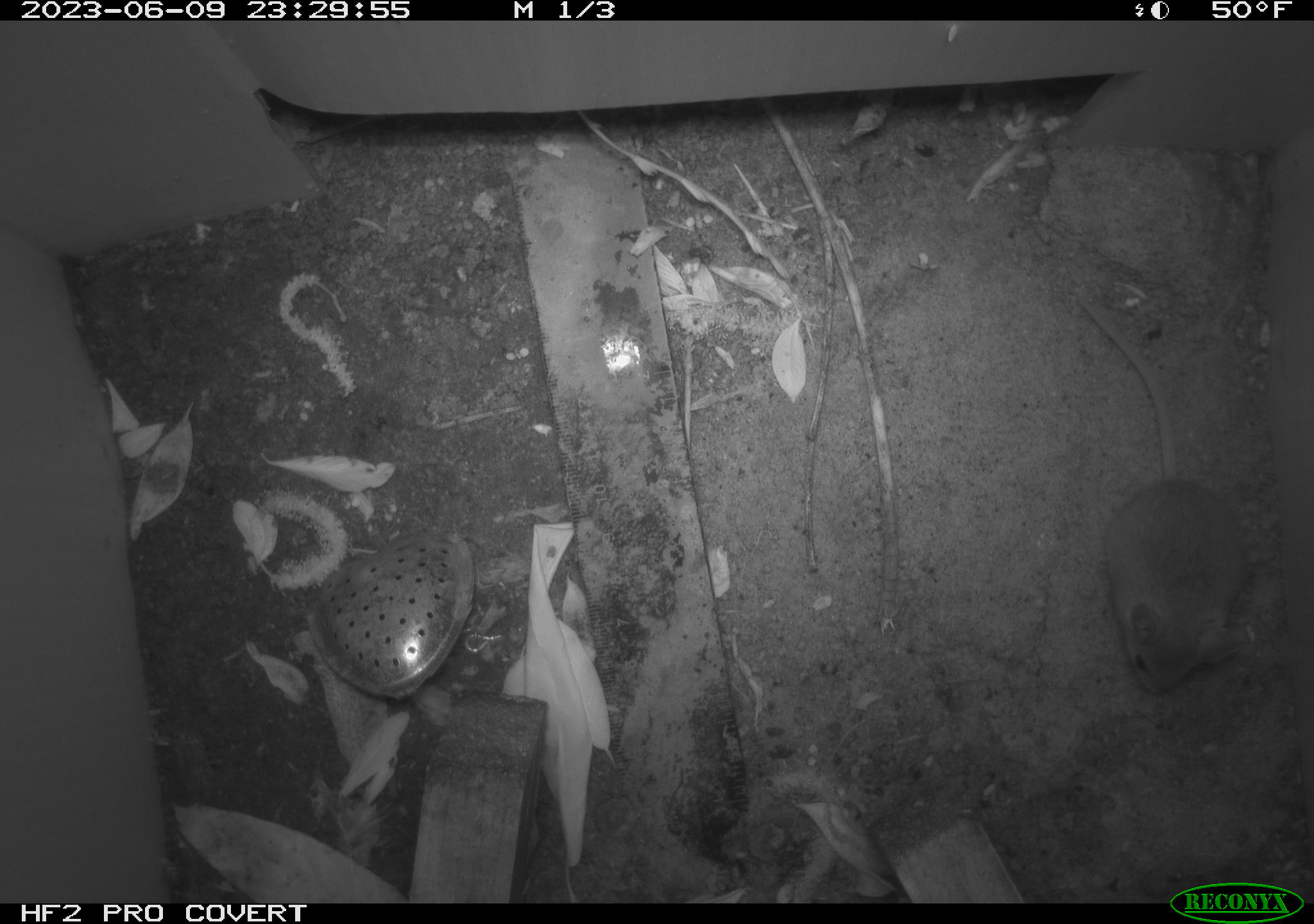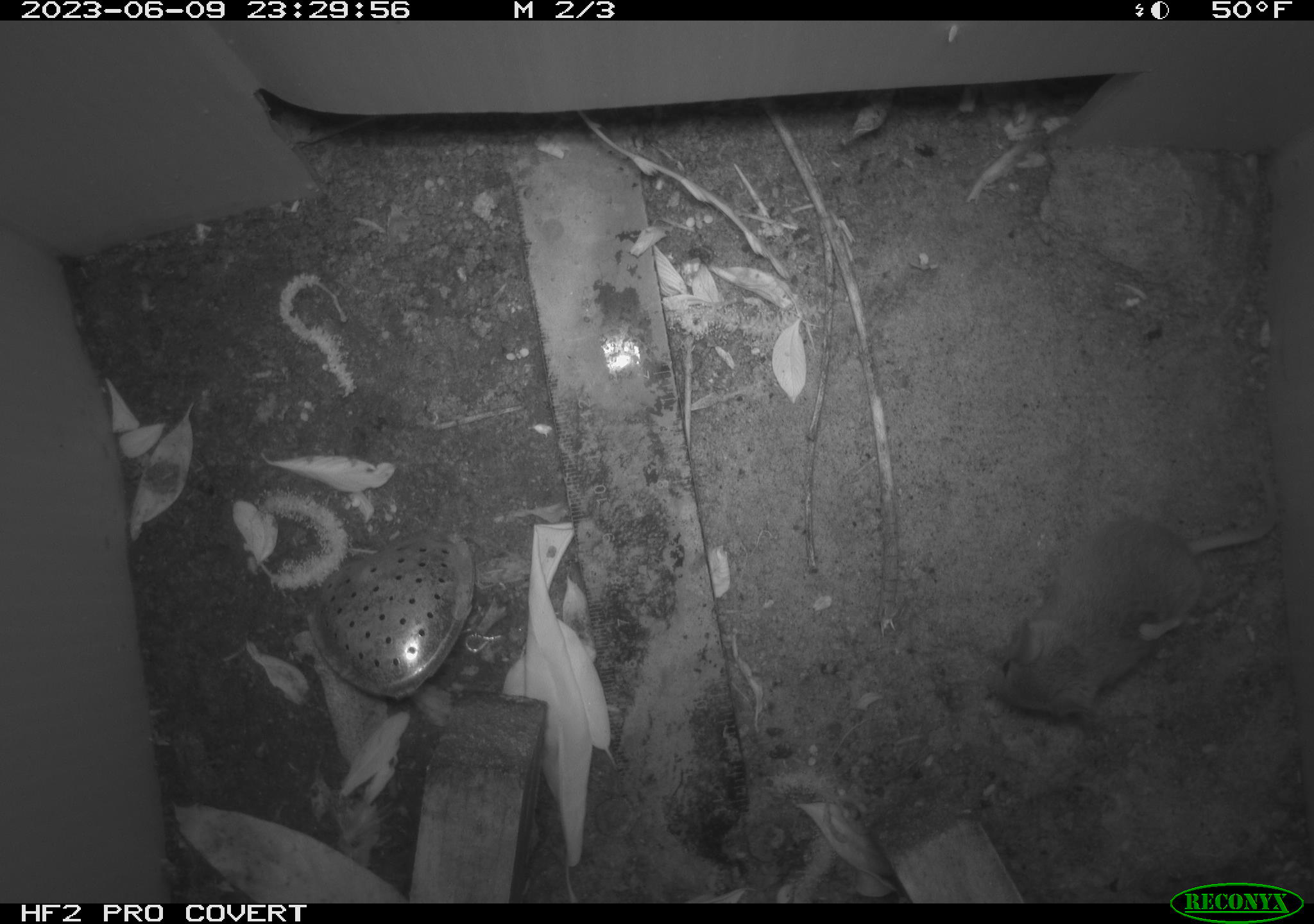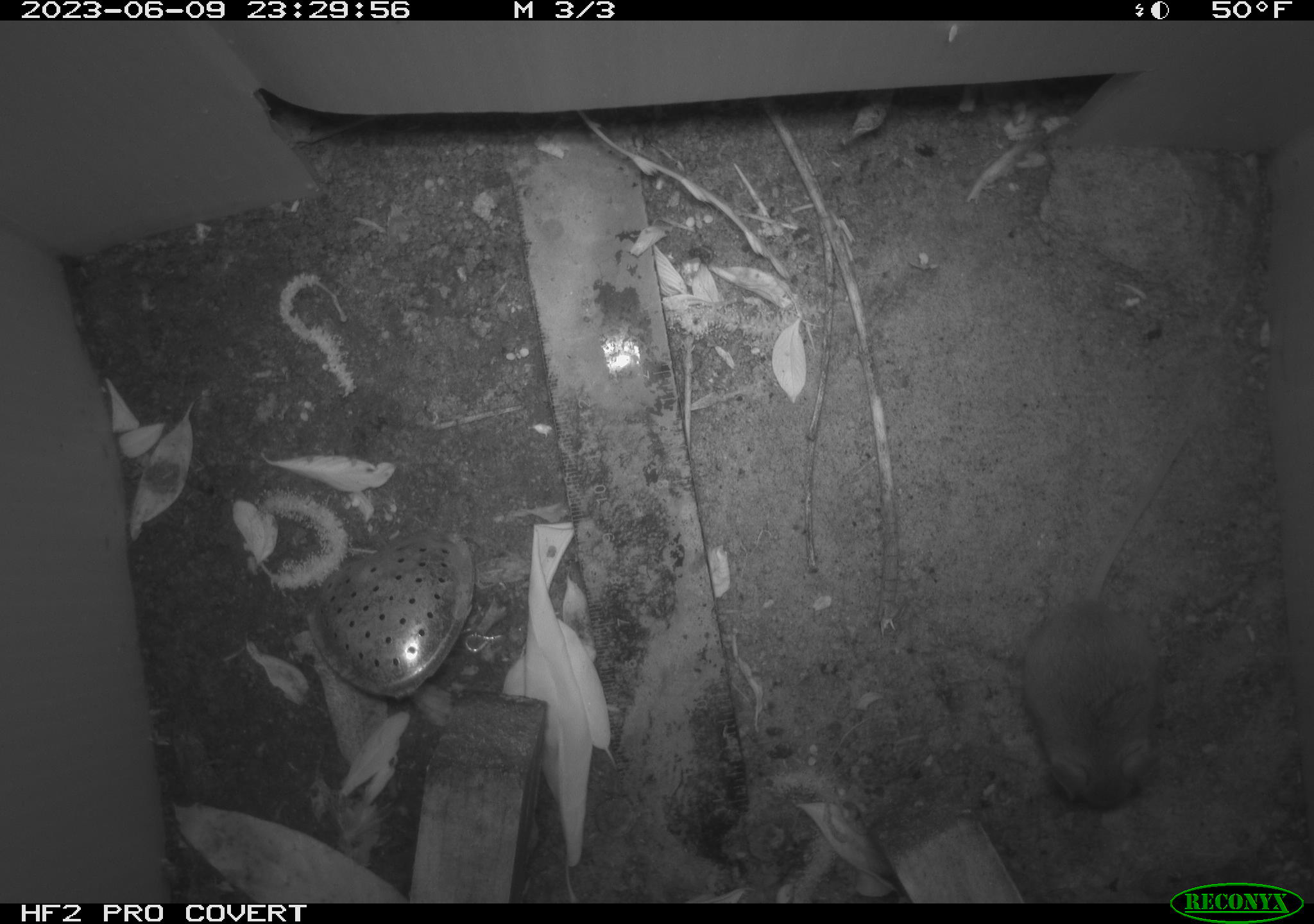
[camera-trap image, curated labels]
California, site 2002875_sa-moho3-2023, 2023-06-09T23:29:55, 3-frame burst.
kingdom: Animalia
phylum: Chordata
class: Mammalia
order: Rodentia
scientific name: Rodentia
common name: mouse species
Mouse species (Rodentia).